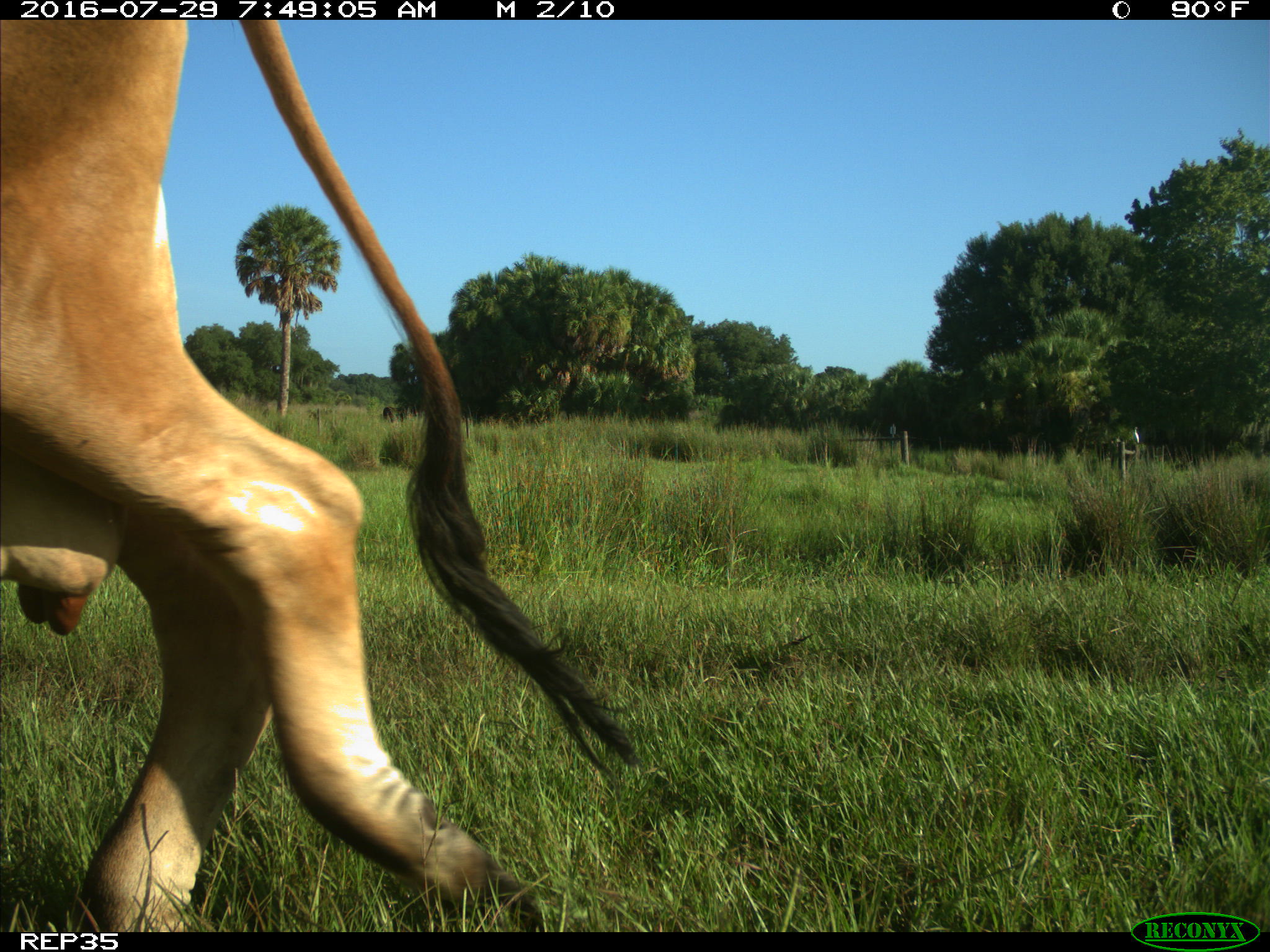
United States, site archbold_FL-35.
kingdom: Animalia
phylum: Chordata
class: Mammalia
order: Artiodactyla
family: Bovidae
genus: Bos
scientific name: Bos taurus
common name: domestic cow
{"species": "Bos taurus (domestic cow)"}